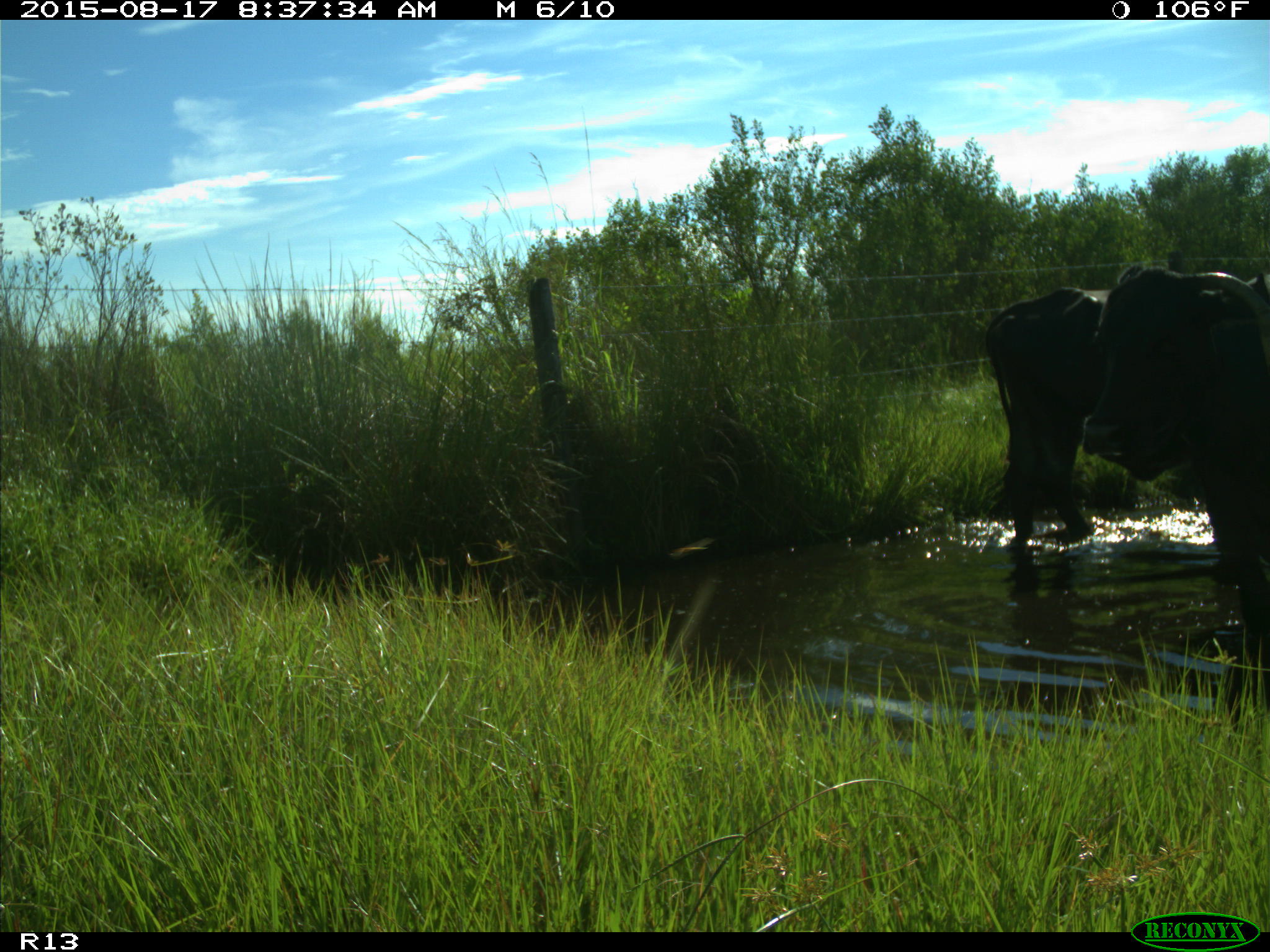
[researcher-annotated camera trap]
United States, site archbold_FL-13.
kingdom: Animalia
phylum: Chordata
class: Mammalia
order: Artiodactyla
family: Bovidae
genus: Bos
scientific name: Bos taurus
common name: domestic cow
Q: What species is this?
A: Bos taurus (domestic cow).